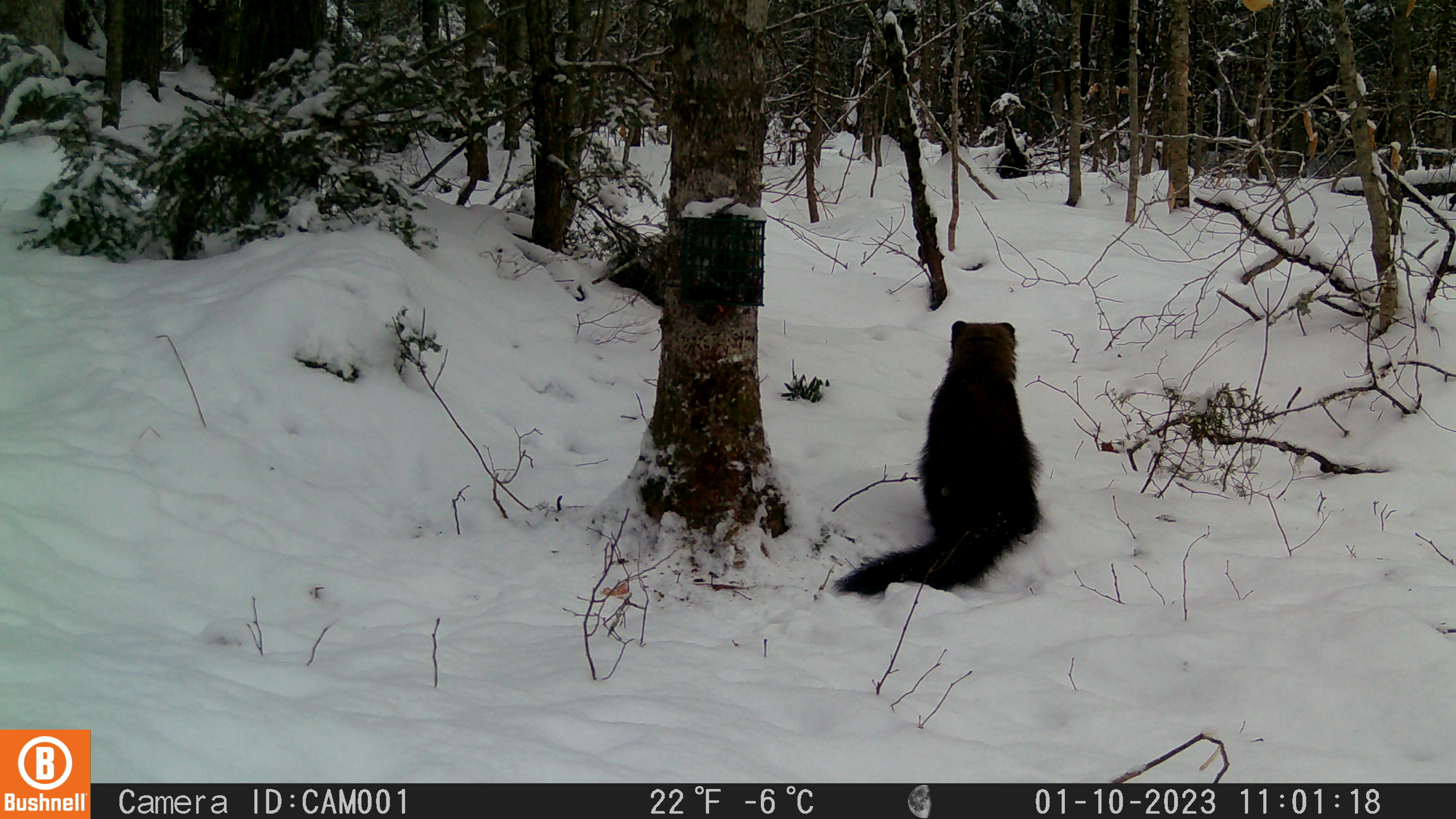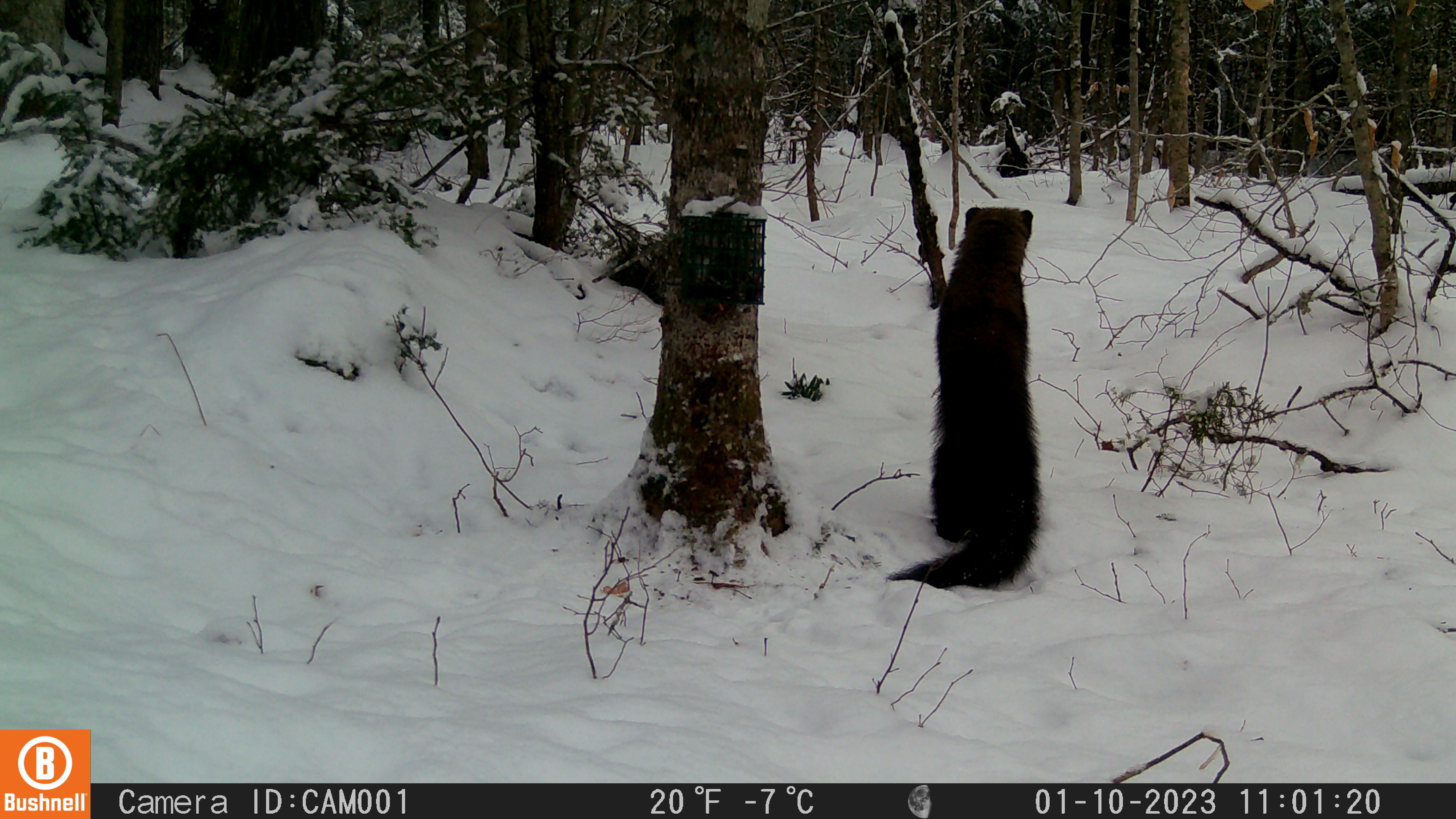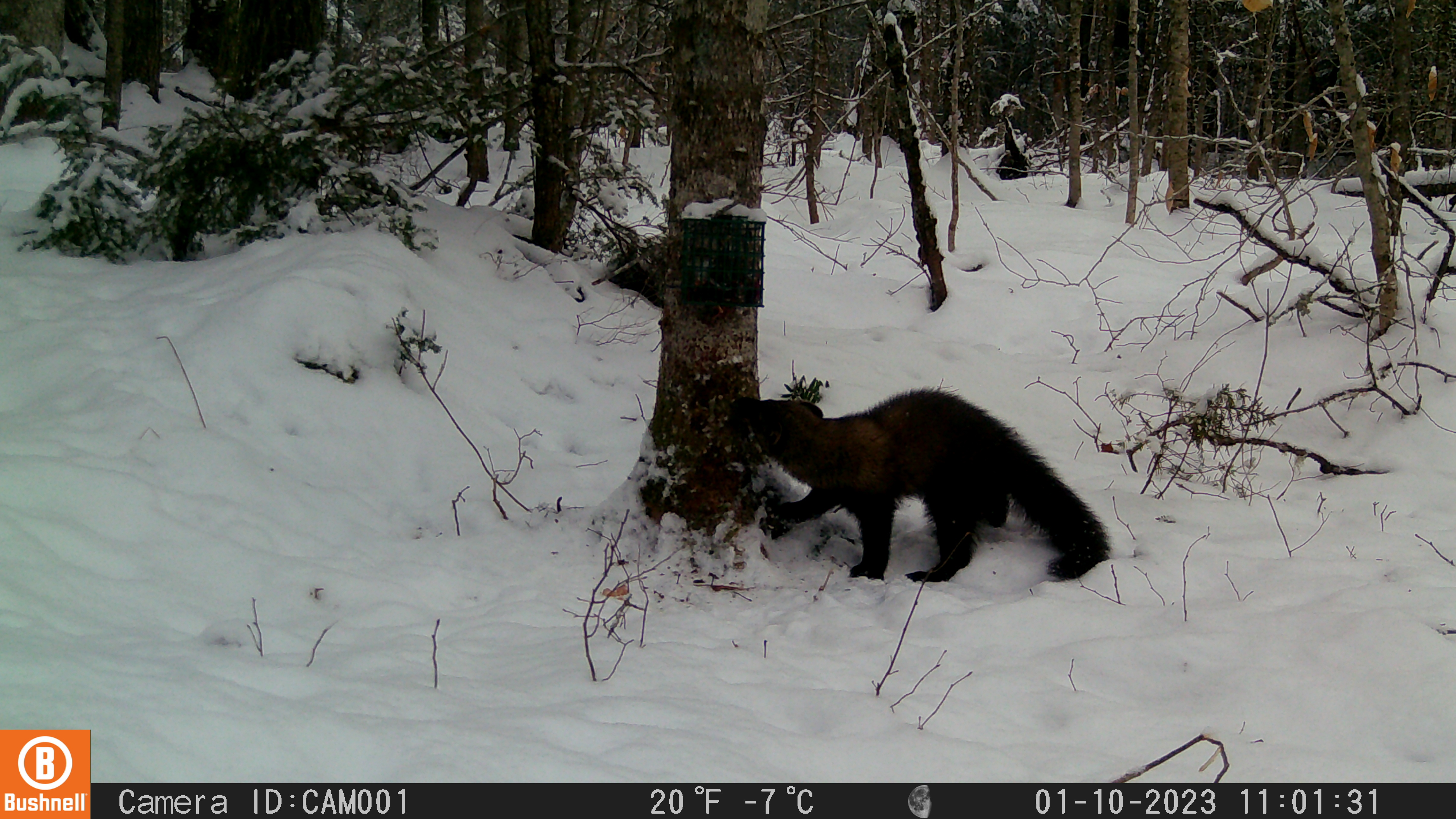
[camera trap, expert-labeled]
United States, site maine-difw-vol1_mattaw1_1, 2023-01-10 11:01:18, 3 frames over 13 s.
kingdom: Animalia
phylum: Chordata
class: Mammalia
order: Carnivora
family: Mustelidae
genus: Pekania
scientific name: Pekania pennanti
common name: fisher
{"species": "fisher (Pekania pennanti)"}